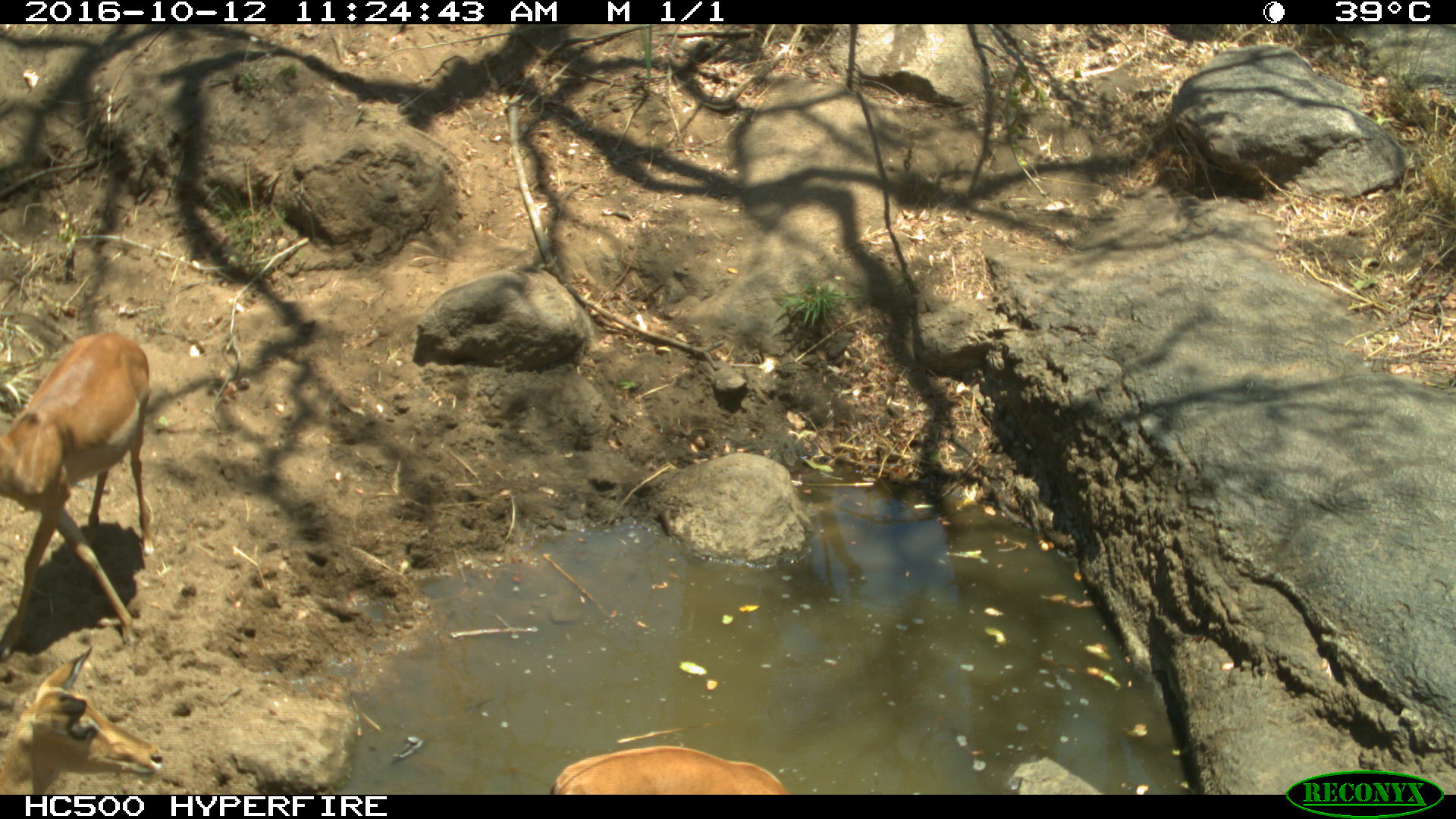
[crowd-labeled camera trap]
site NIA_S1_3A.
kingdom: Animalia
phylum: Chordata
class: Mammalia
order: Artiodactyla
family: Bovidae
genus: Aepyceros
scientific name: Aepyceros melampus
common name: impala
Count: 2.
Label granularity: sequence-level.